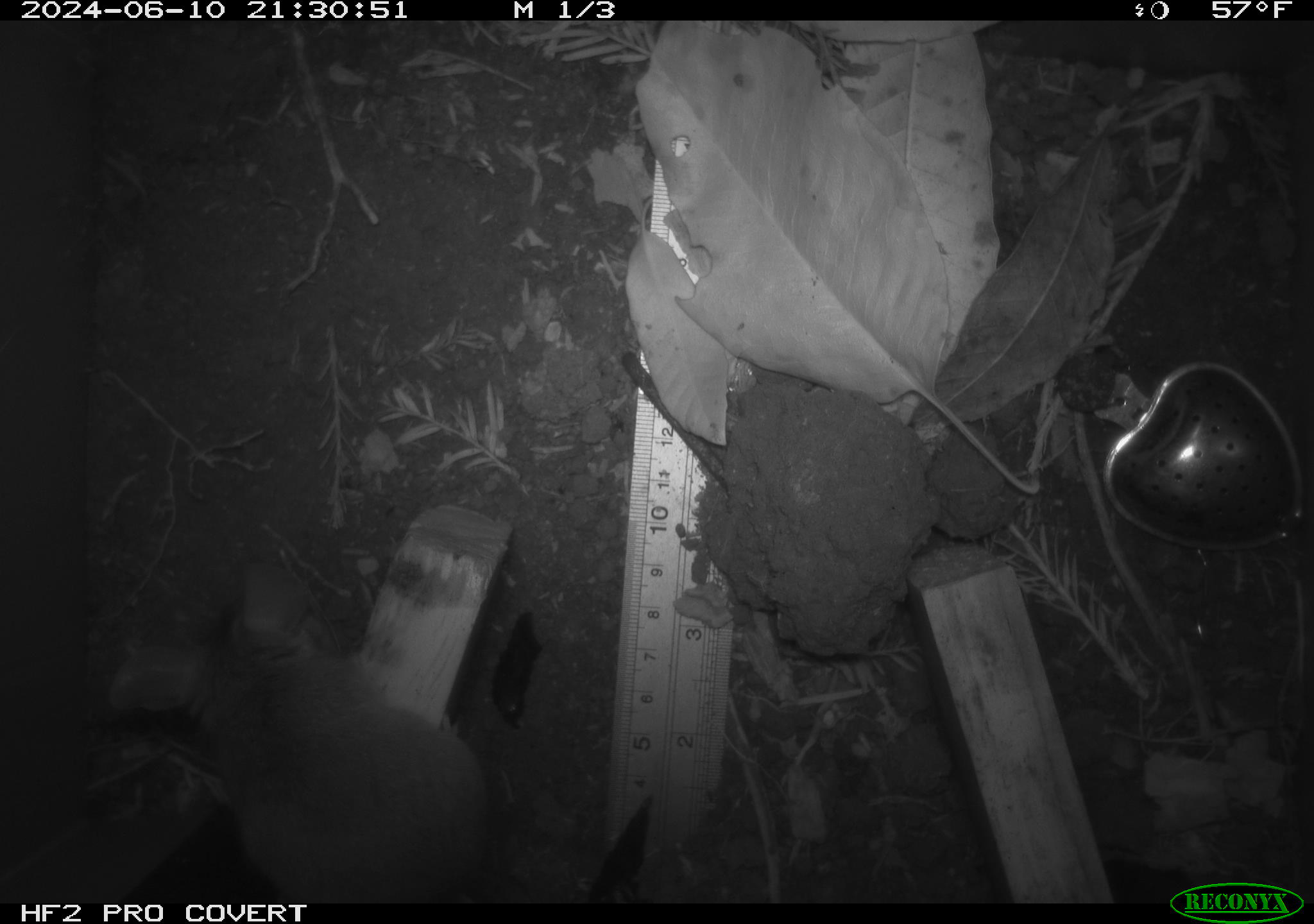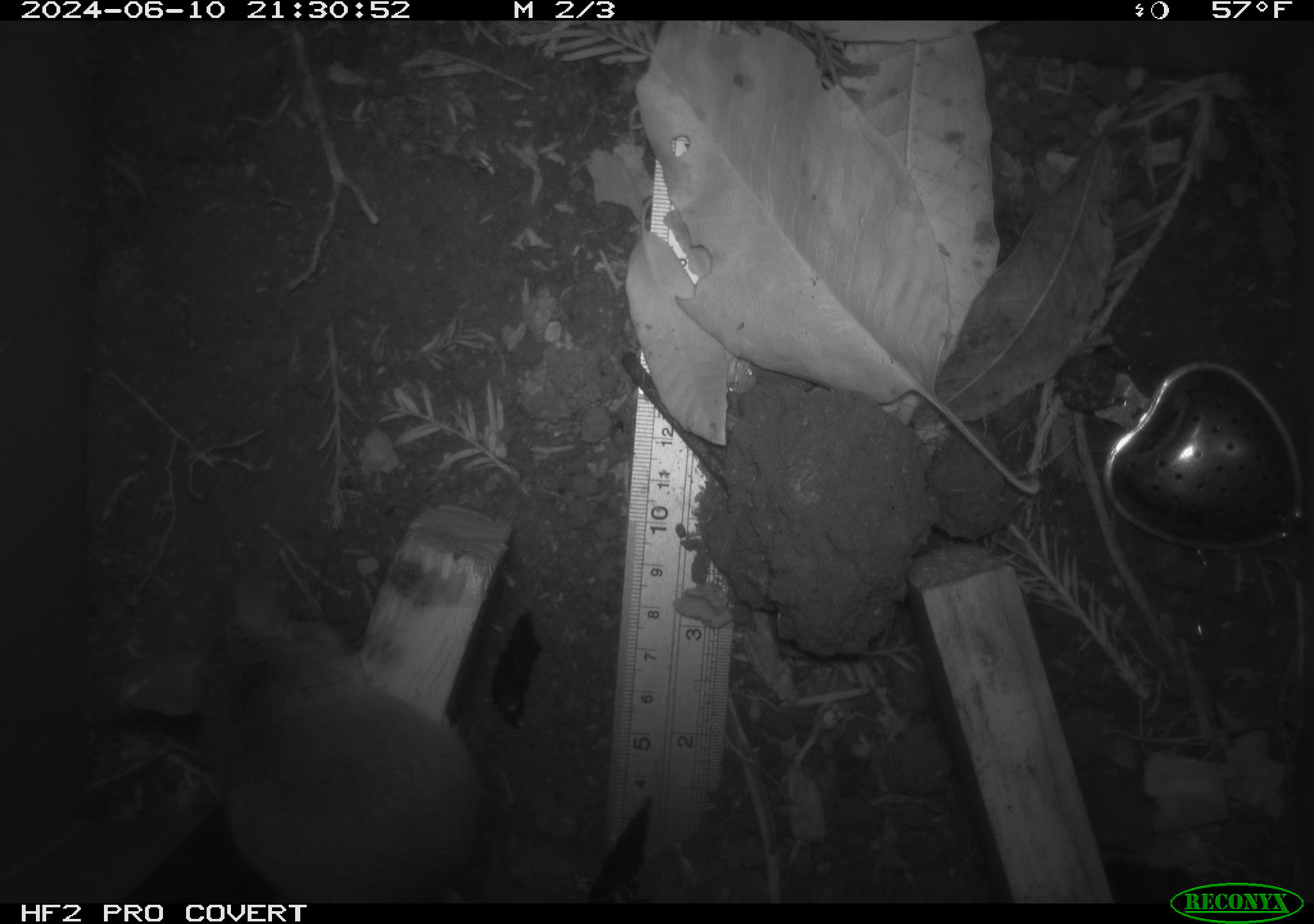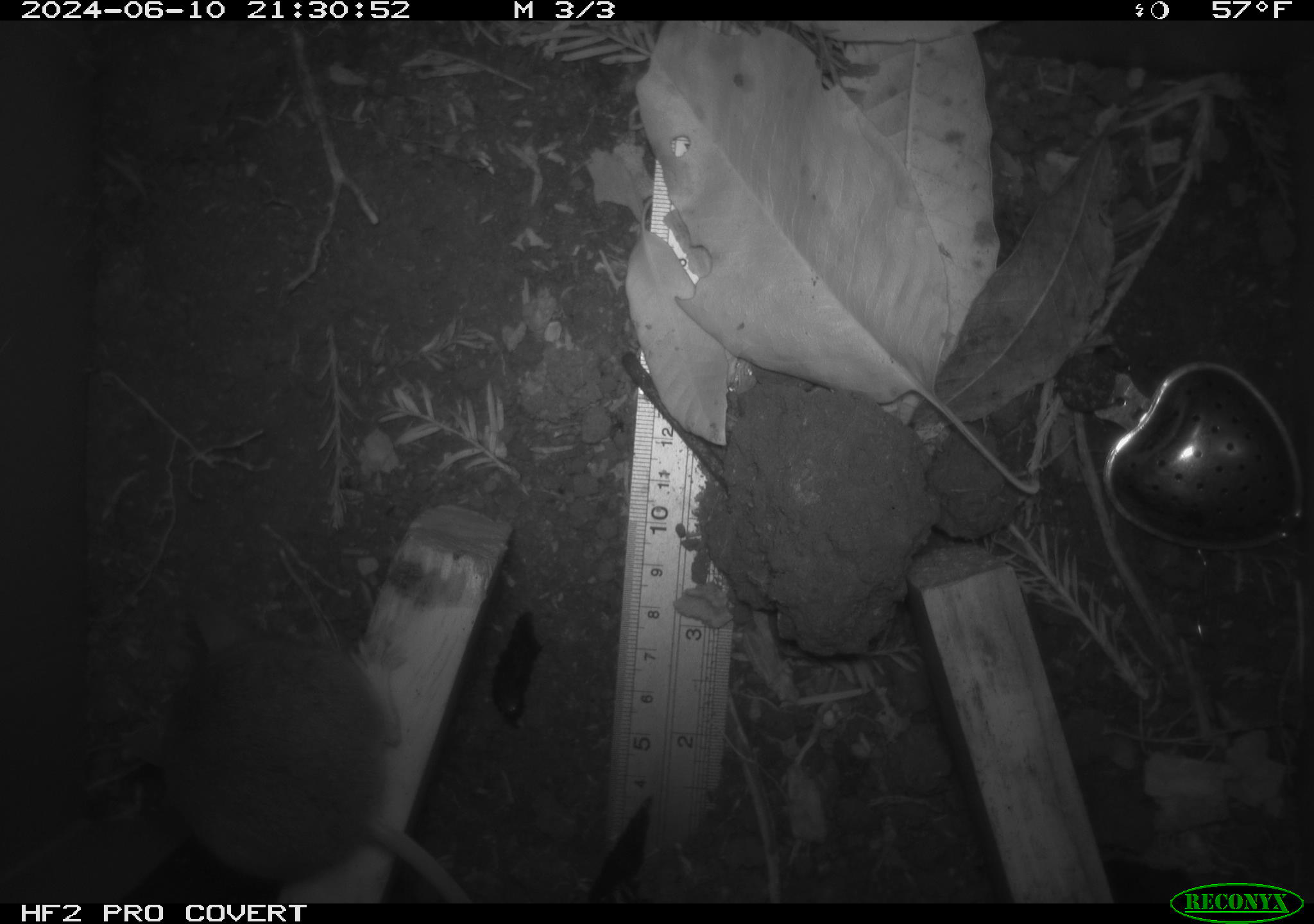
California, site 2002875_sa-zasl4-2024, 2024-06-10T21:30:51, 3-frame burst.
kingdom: Animalia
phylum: Chordata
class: Mammalia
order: Rodentia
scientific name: Rodentia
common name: mouse species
Mouse species (Rodentia).